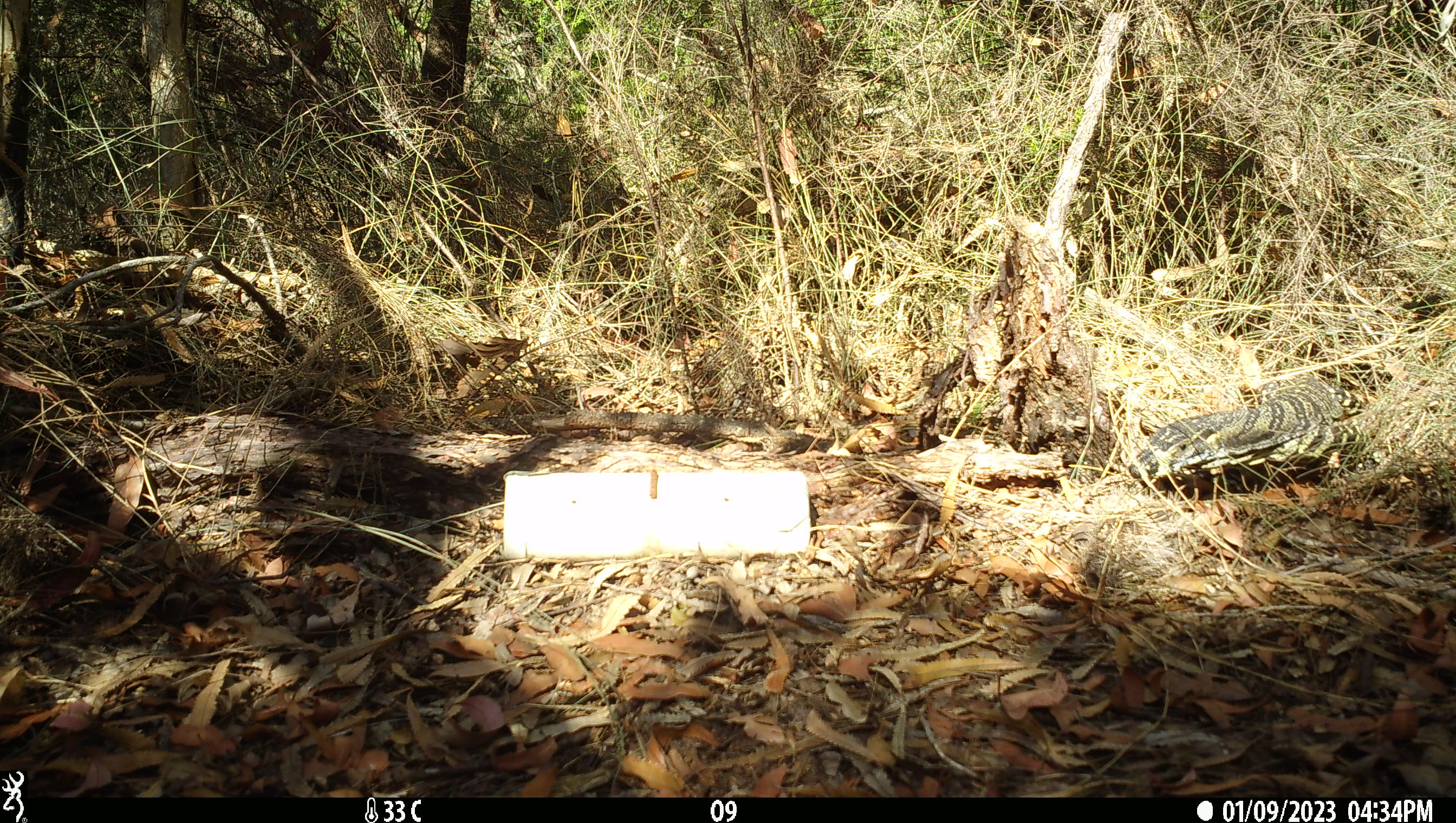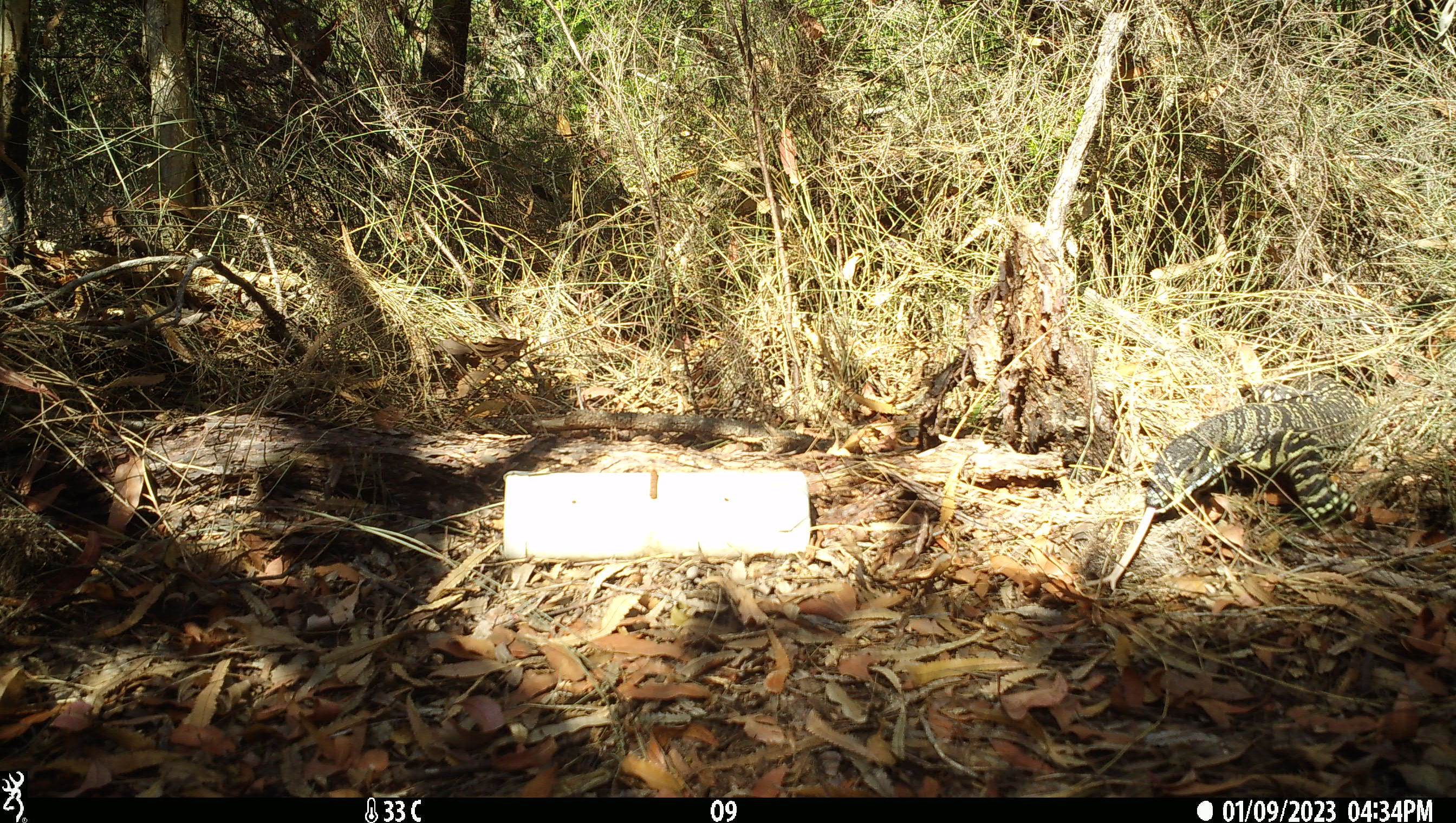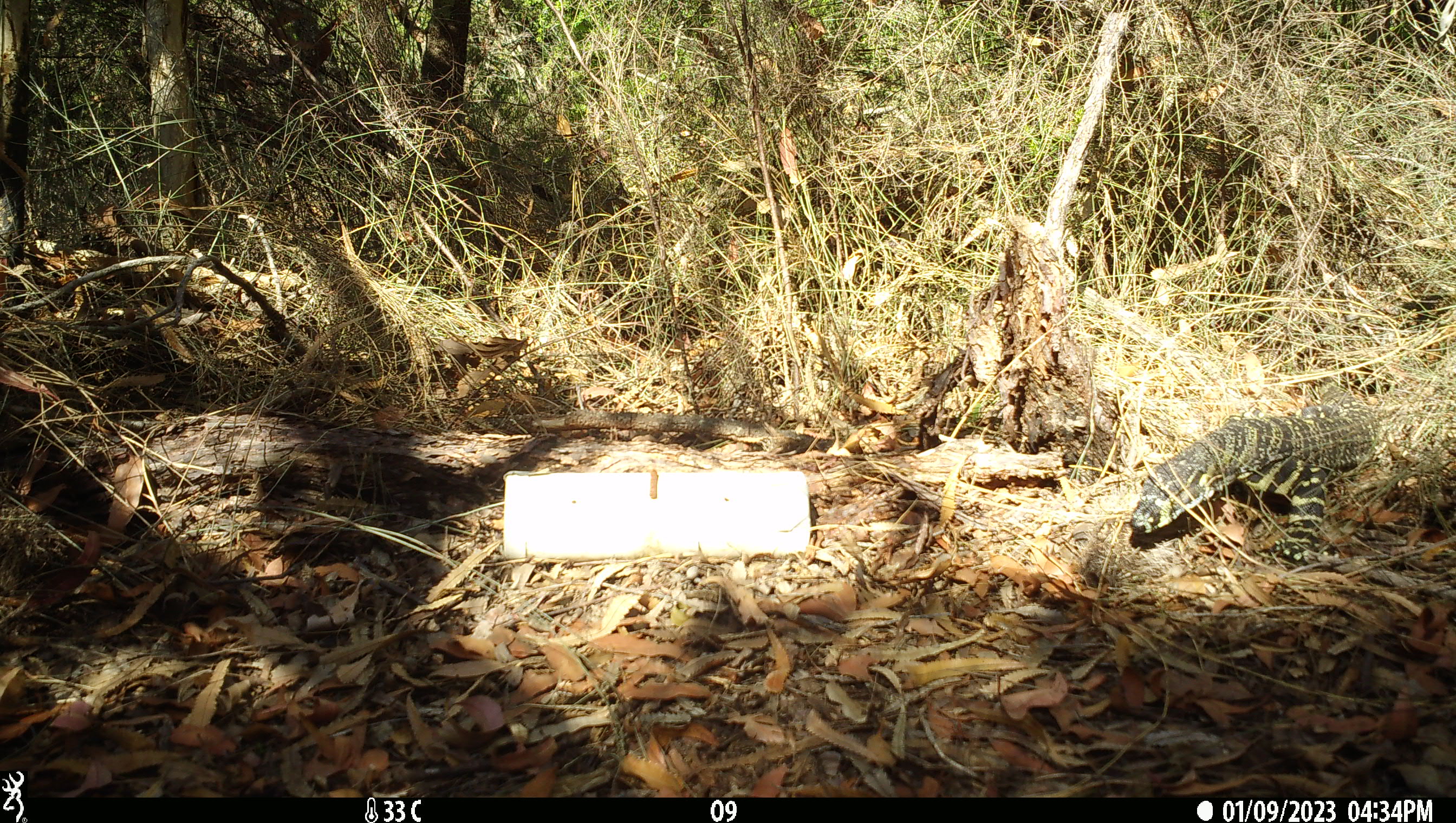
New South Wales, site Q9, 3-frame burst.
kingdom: Animalia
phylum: Chordata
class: Reptilia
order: Squamata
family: Varanidae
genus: Varanus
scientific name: Varanus varius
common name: lace monitor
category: goanna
Goanna (lace monitor) (Varanus varius).